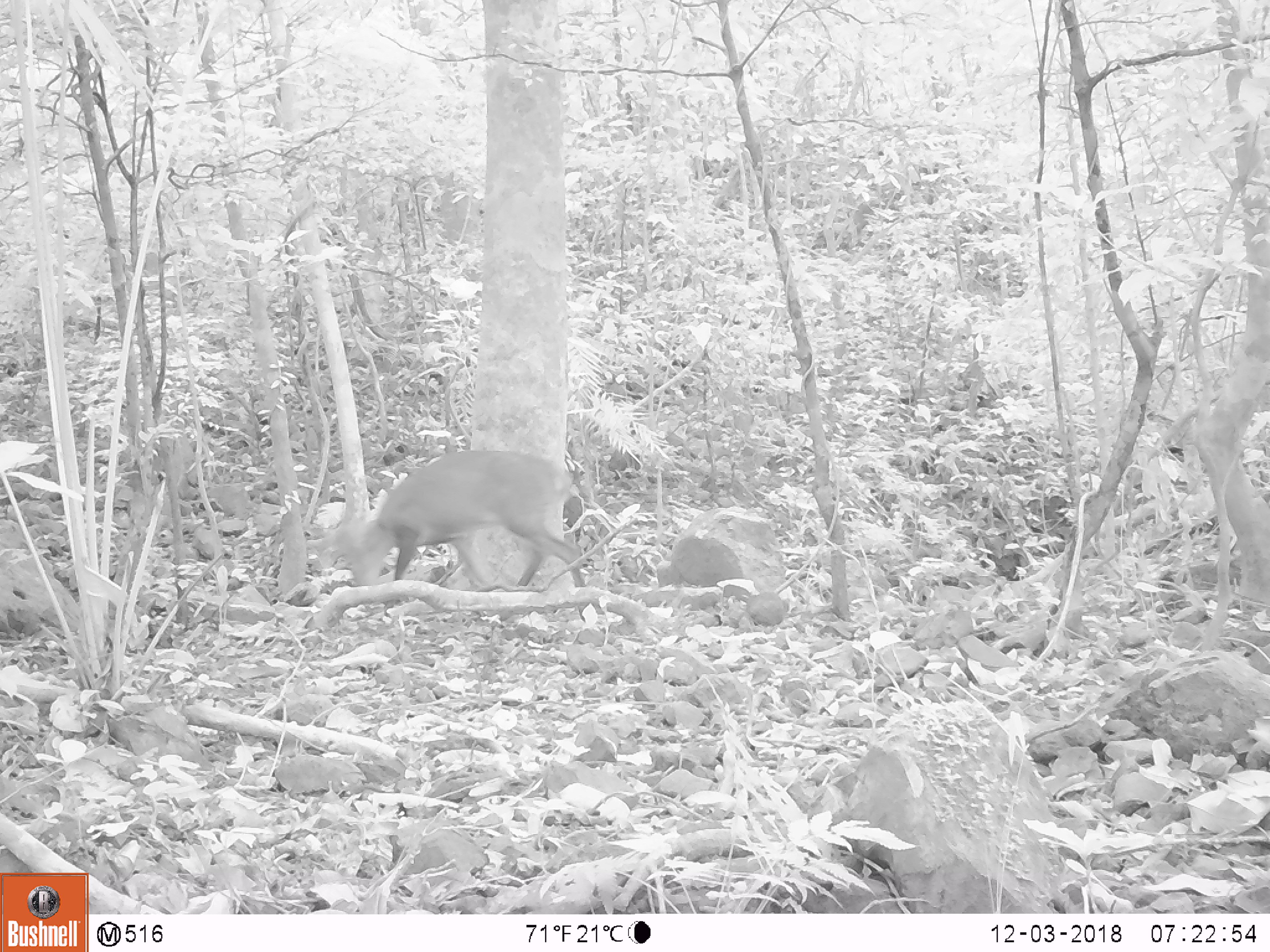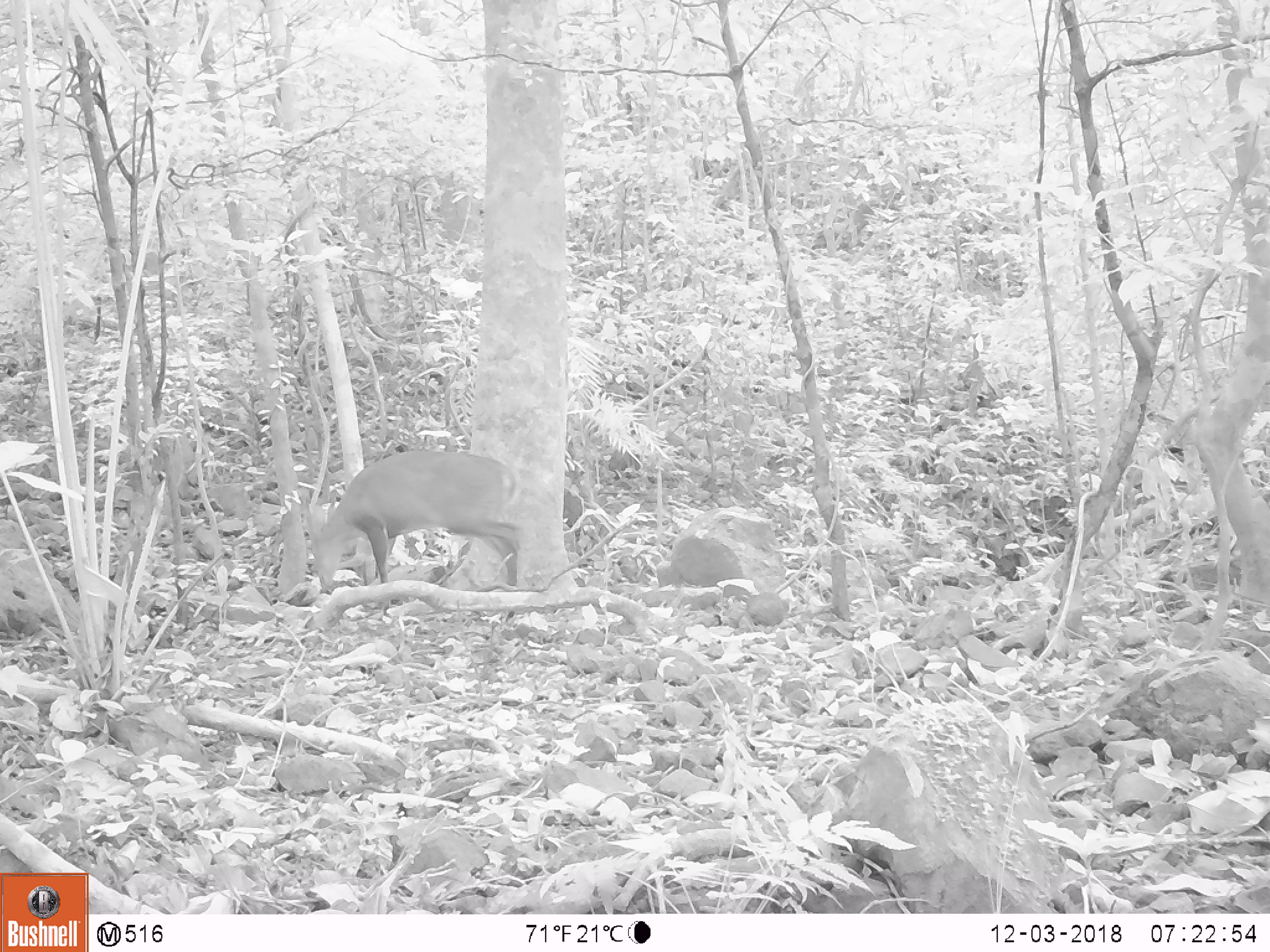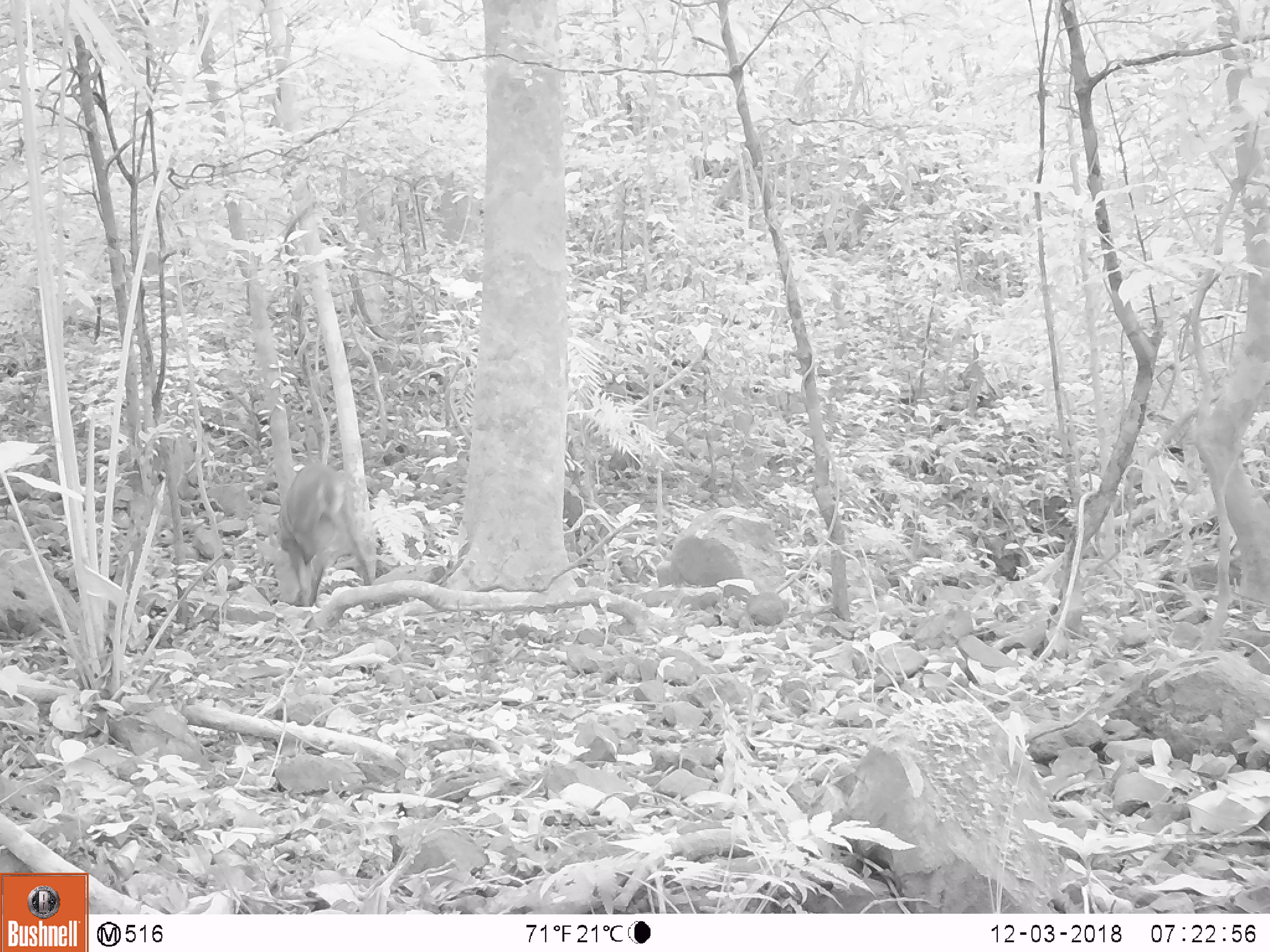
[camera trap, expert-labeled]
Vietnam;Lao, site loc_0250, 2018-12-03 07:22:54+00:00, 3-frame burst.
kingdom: Animalia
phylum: Chordata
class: Mammalia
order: Artiodactyla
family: Cervidae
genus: Muntiacus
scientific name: Muntiacus vuquangensis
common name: large-antlered muntjac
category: large antlered muntjac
Large antlered muntjac (large-antlered muntjac) (Muntiacus vuquangensis). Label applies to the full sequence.